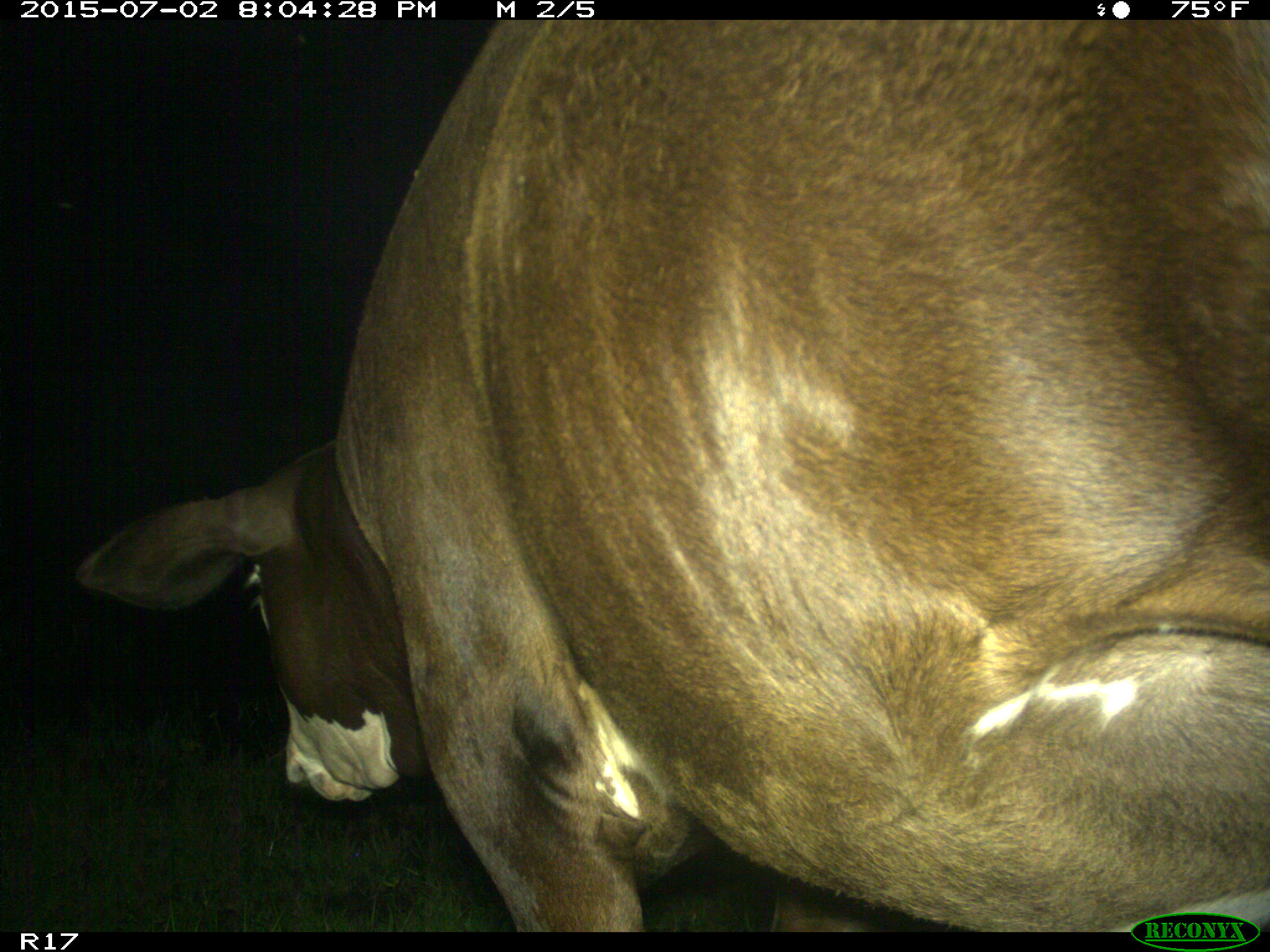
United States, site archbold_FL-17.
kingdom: Animalia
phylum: Chordata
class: Mammalia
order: Artiodactyla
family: Bovidae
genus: Bos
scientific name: Bos taurus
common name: domestic cow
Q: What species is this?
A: Bos taurus (domestic cow).